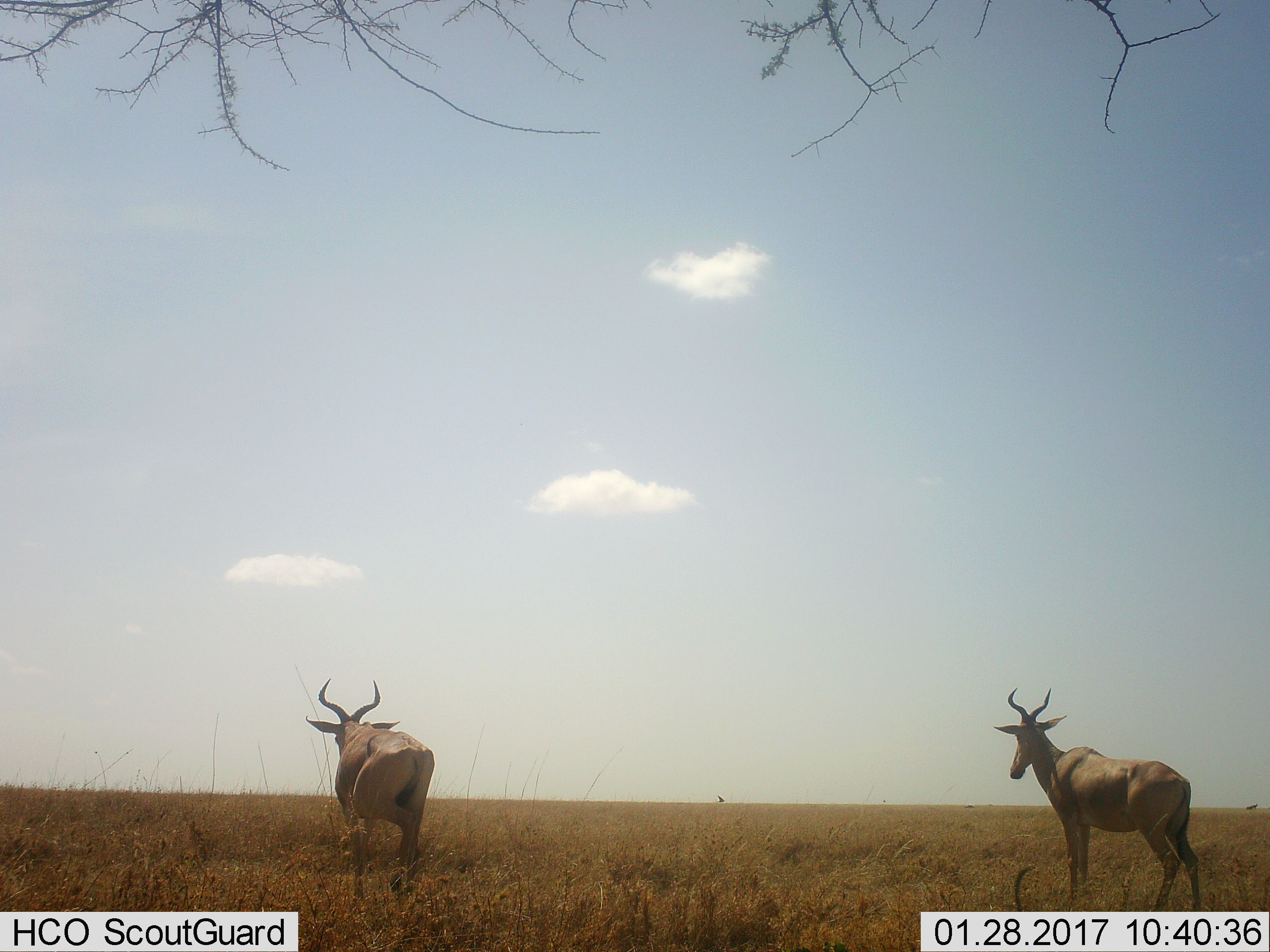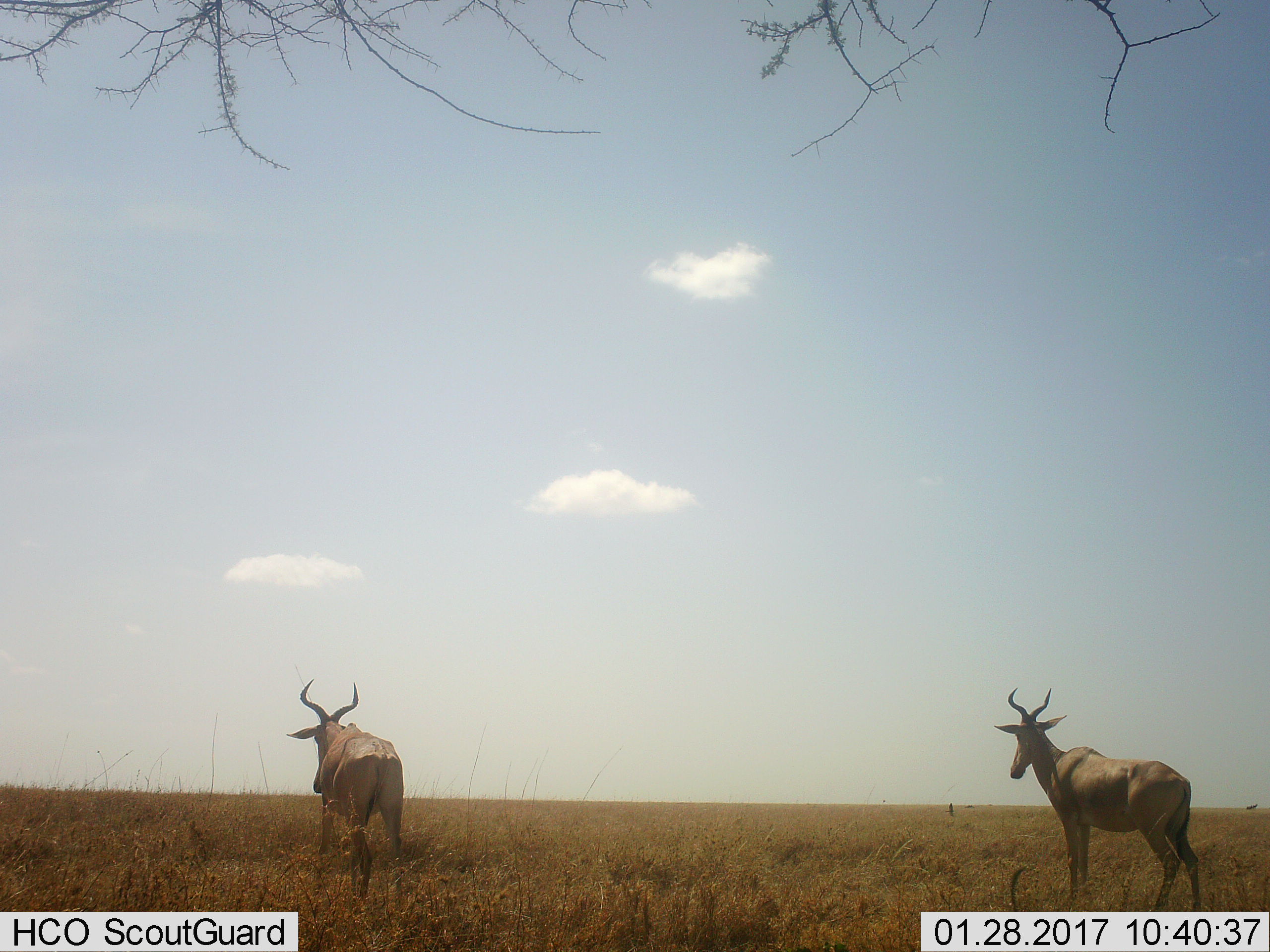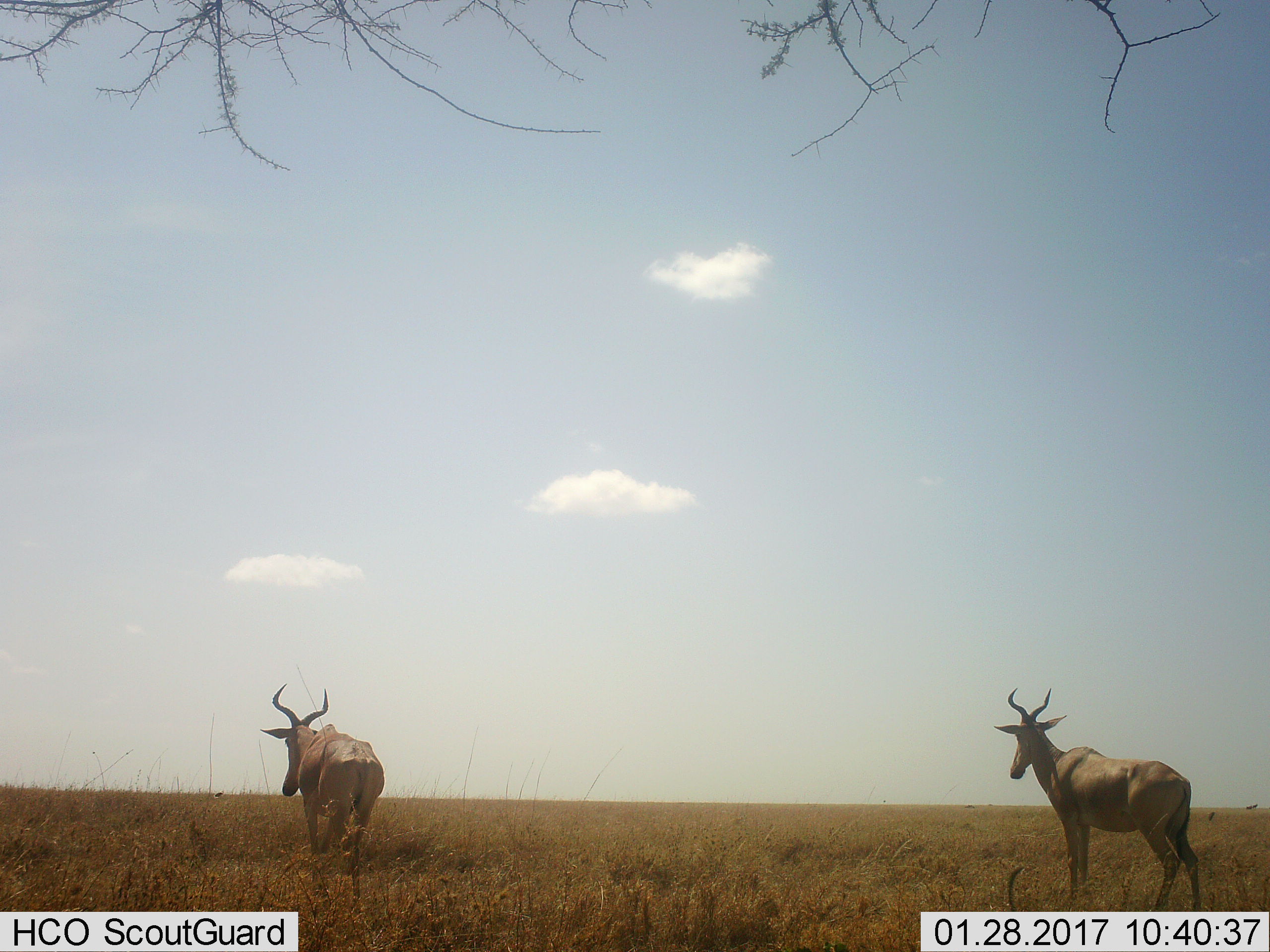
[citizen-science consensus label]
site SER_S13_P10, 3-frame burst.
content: unidentified animal